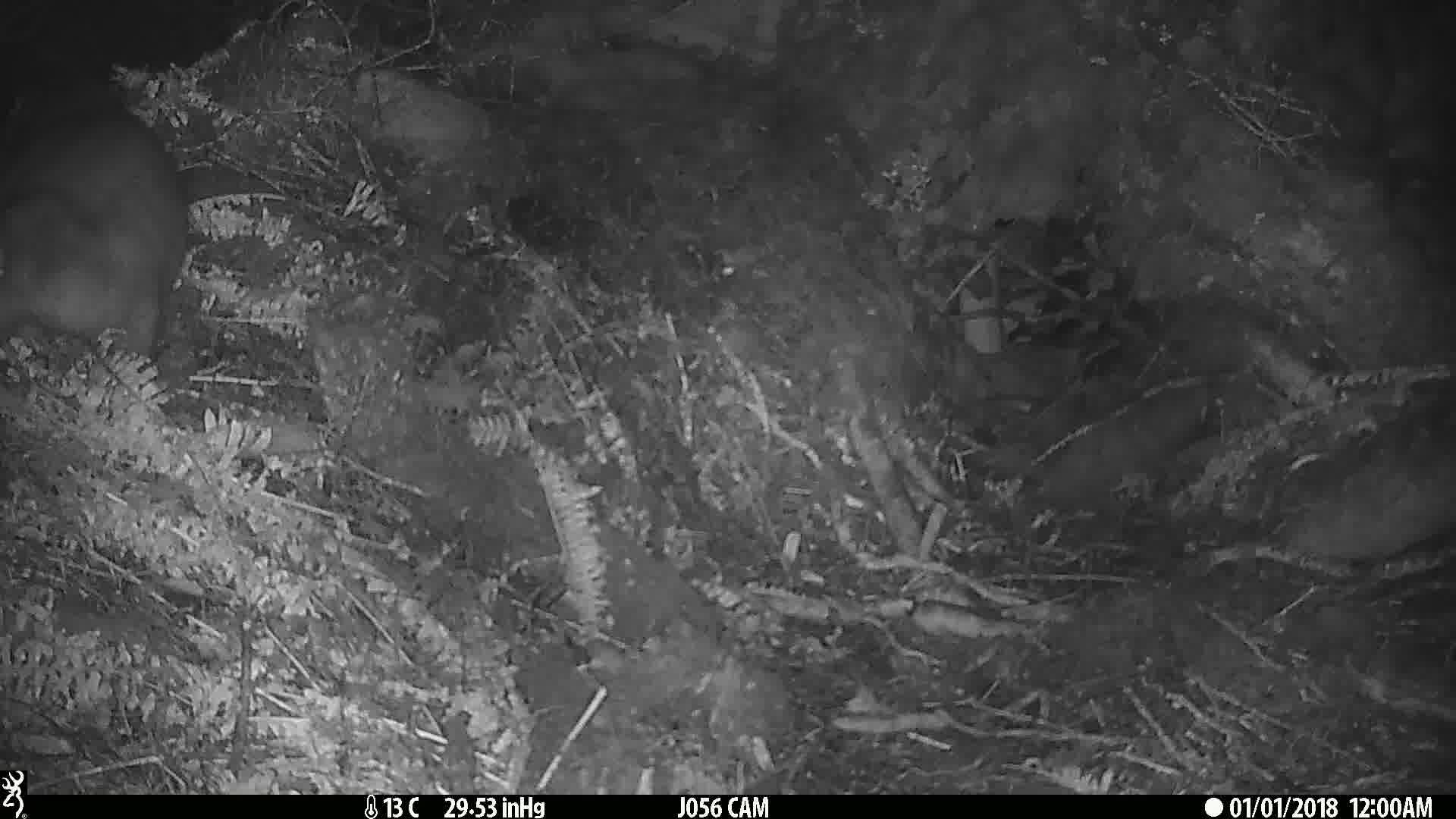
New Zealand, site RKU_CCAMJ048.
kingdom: Animalia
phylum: Chordata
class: Mammalia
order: Diprotodontia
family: Phalangeridae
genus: Trichosurus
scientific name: Trichosurus vulpecula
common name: common brushtail possum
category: possum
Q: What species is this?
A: Possum (common brushtail possum) (Trichosurus vulpecula).